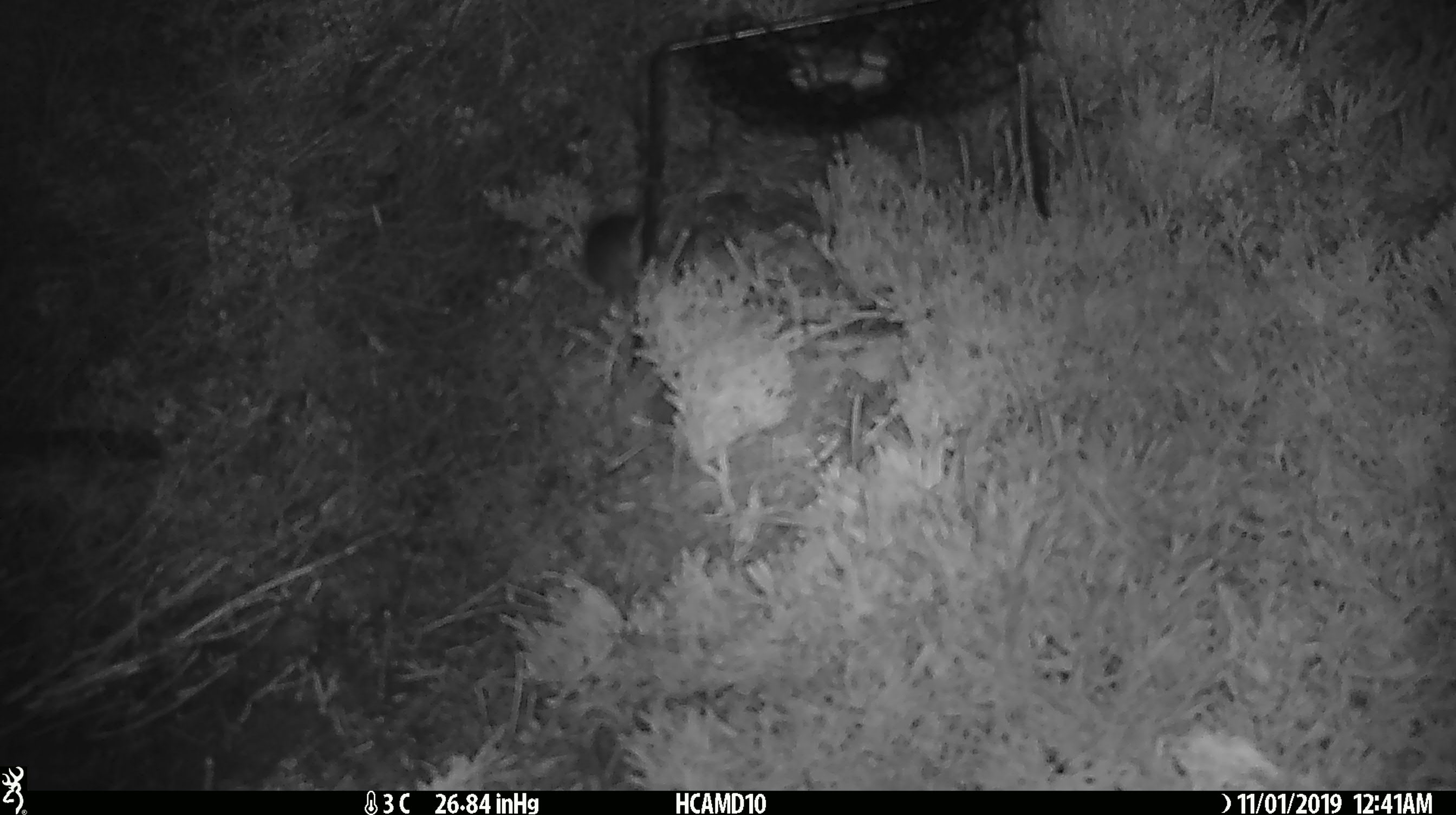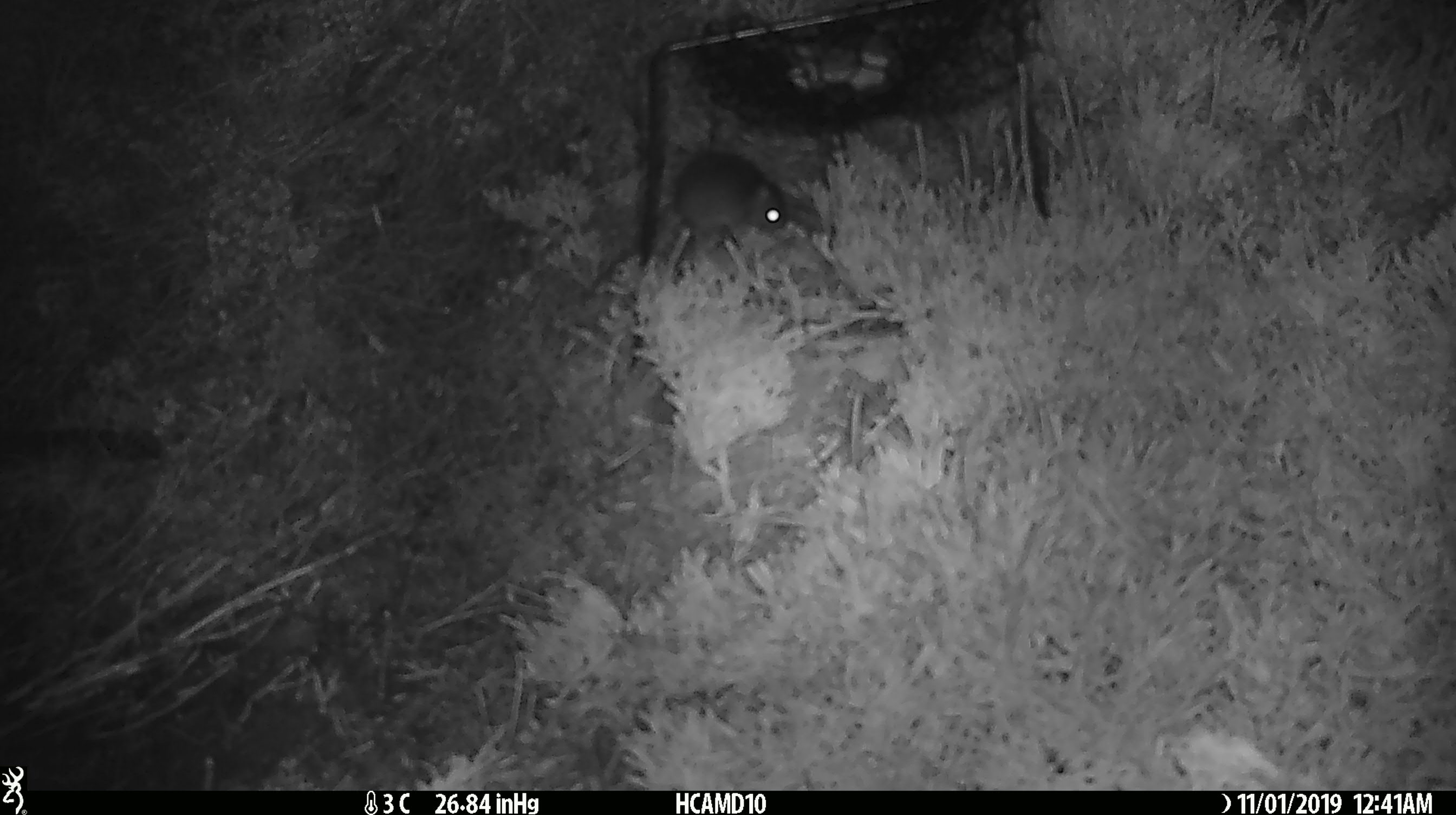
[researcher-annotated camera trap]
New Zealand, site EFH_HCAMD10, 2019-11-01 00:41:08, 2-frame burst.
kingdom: Animalia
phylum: Chordata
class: Mammalia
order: Rodentia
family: Muridae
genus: Mus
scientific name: Mus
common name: mouse